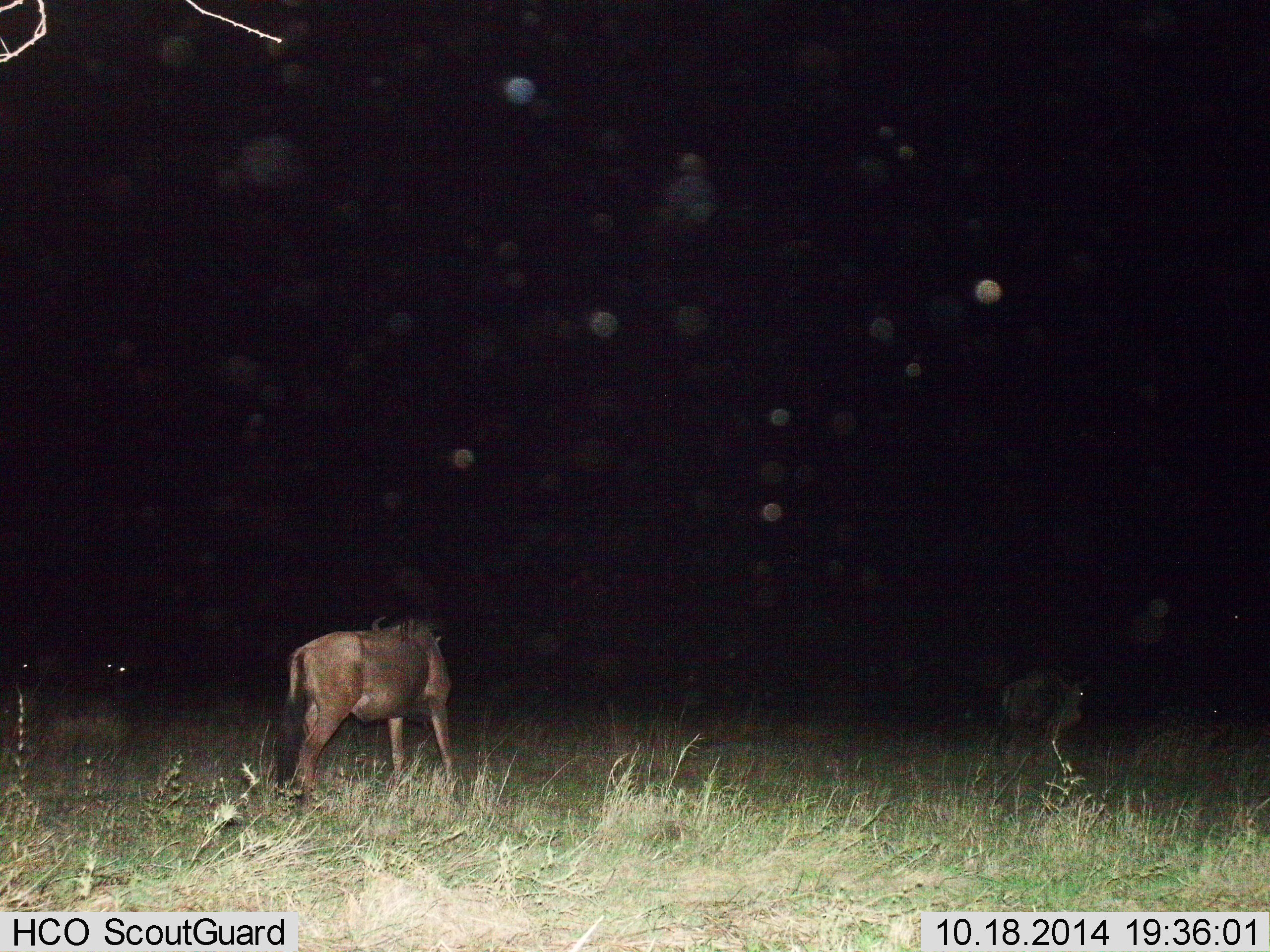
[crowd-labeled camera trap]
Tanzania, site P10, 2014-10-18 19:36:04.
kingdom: Animalia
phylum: Chordata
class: Mammalia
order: Artiodactyla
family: Bovidae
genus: Connochaetes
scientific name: Connochaetes taurinus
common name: blue wildebeest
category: wildebeest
Wildebeest (blue wildebeest) (Connochaetes taurinus), count 4. Behavior (volunteer vote fractions): standing 80%, resting 10%, moving 30%, interacting 0%. Young present (vote fraction): 10%. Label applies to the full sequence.